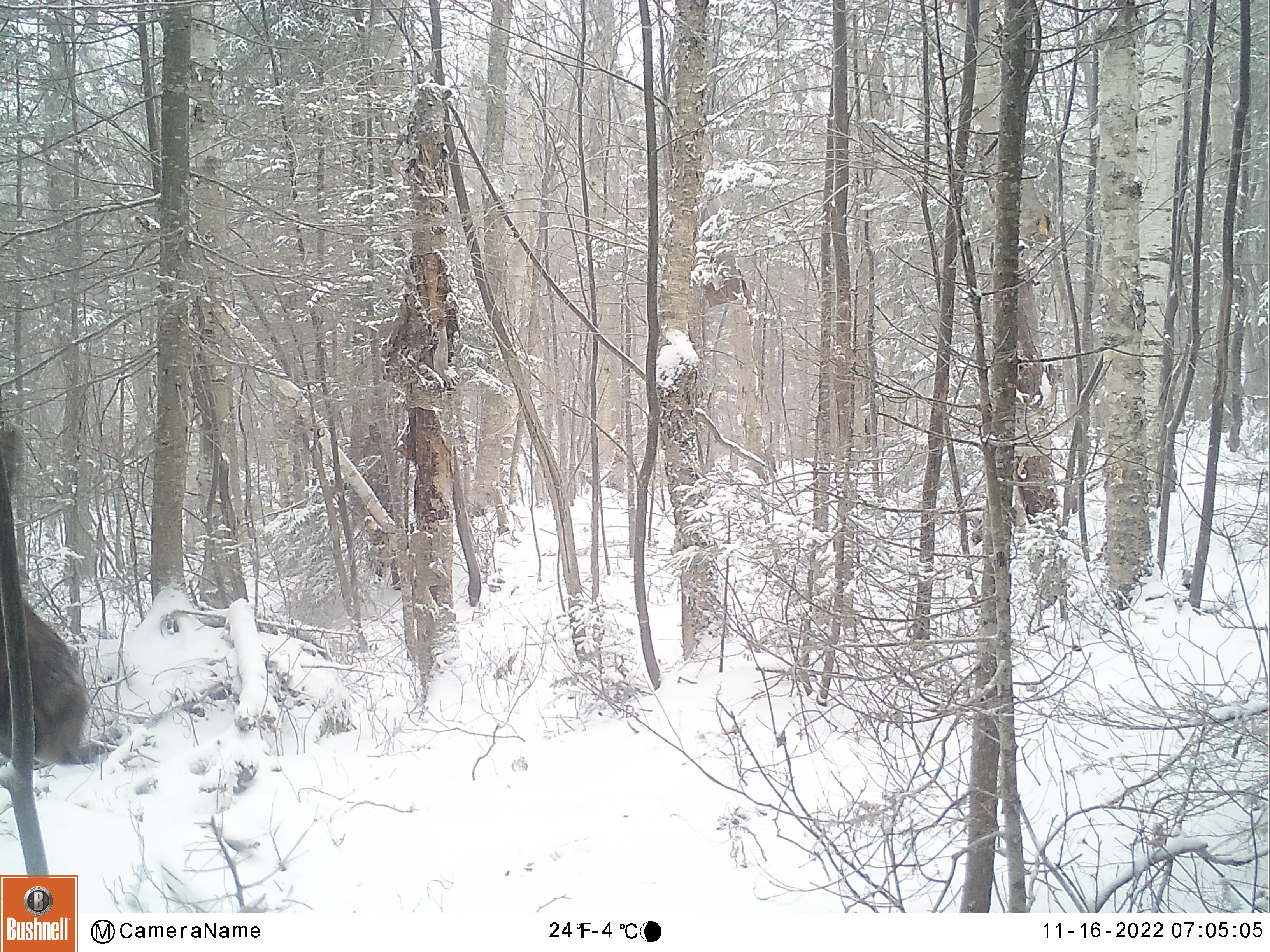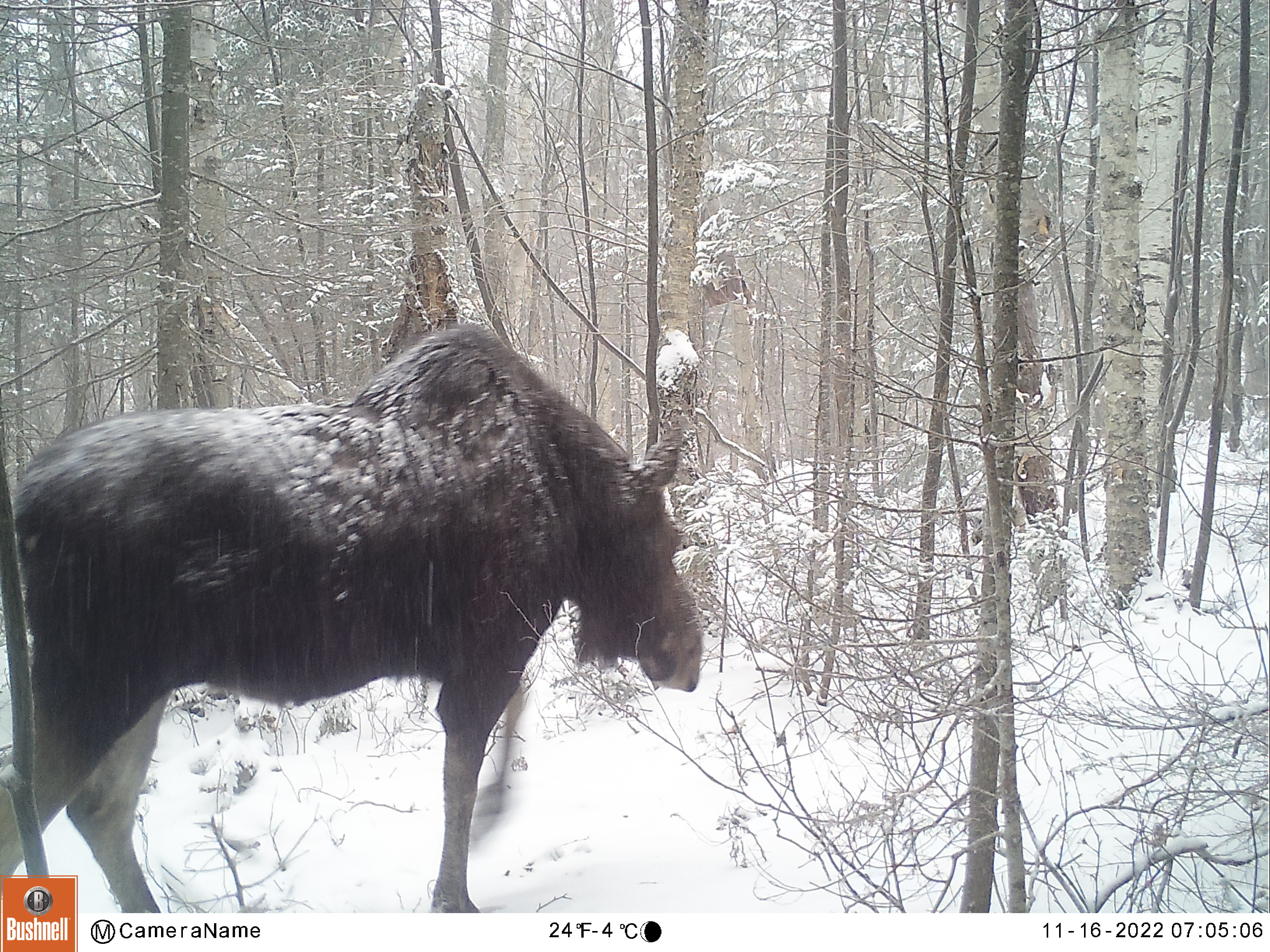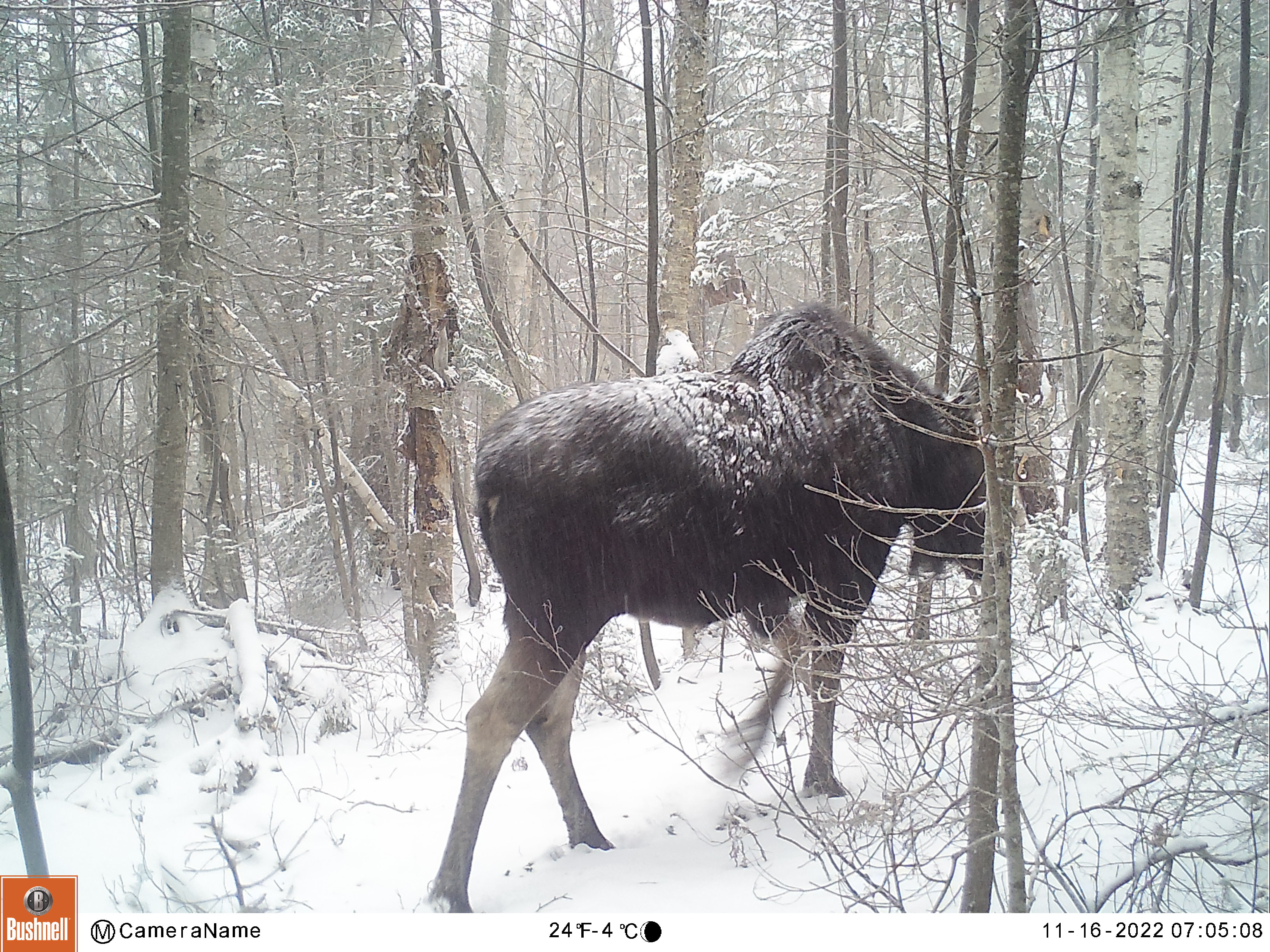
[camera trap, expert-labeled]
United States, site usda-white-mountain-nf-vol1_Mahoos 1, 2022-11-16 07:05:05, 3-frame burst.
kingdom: Animalia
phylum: Chordata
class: Mammalia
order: Artiodactyla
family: Cervidae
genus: Alces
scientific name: Alces alces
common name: moose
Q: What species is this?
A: Moose (Alces alces).